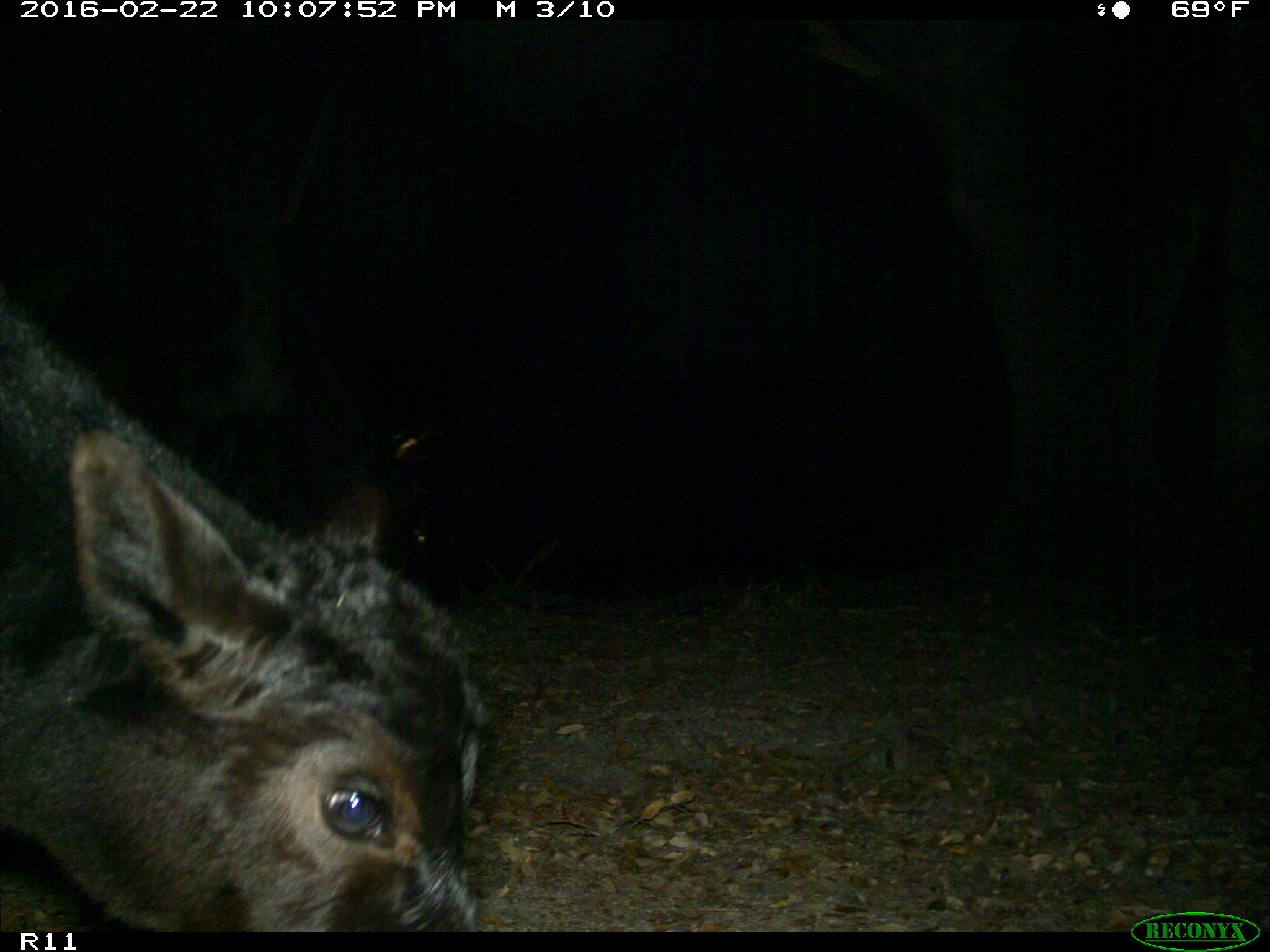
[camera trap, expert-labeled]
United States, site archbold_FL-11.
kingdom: Animalia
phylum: Chordata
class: Mammalia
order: Artiodactyla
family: Bovidae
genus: Bos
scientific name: Bos taurus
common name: domestic cow